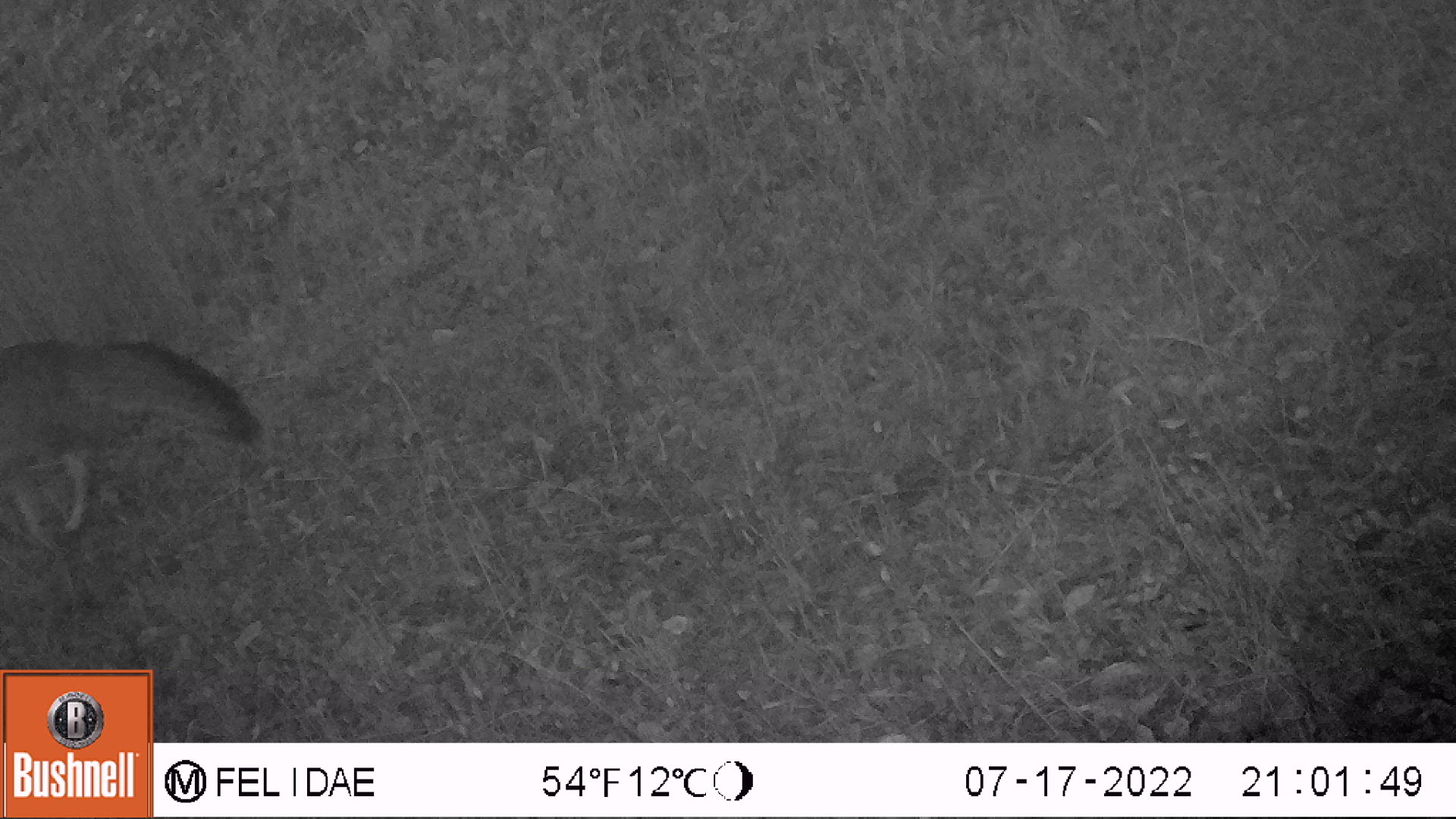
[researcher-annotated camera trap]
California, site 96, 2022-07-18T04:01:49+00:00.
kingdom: Animalia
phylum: Chordata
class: Mammalia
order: Carnivora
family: Canidae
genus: Urocyon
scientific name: Urocyon cinereoargenteus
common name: gray fox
Gray fox (Urocyon cinereoargenteus).